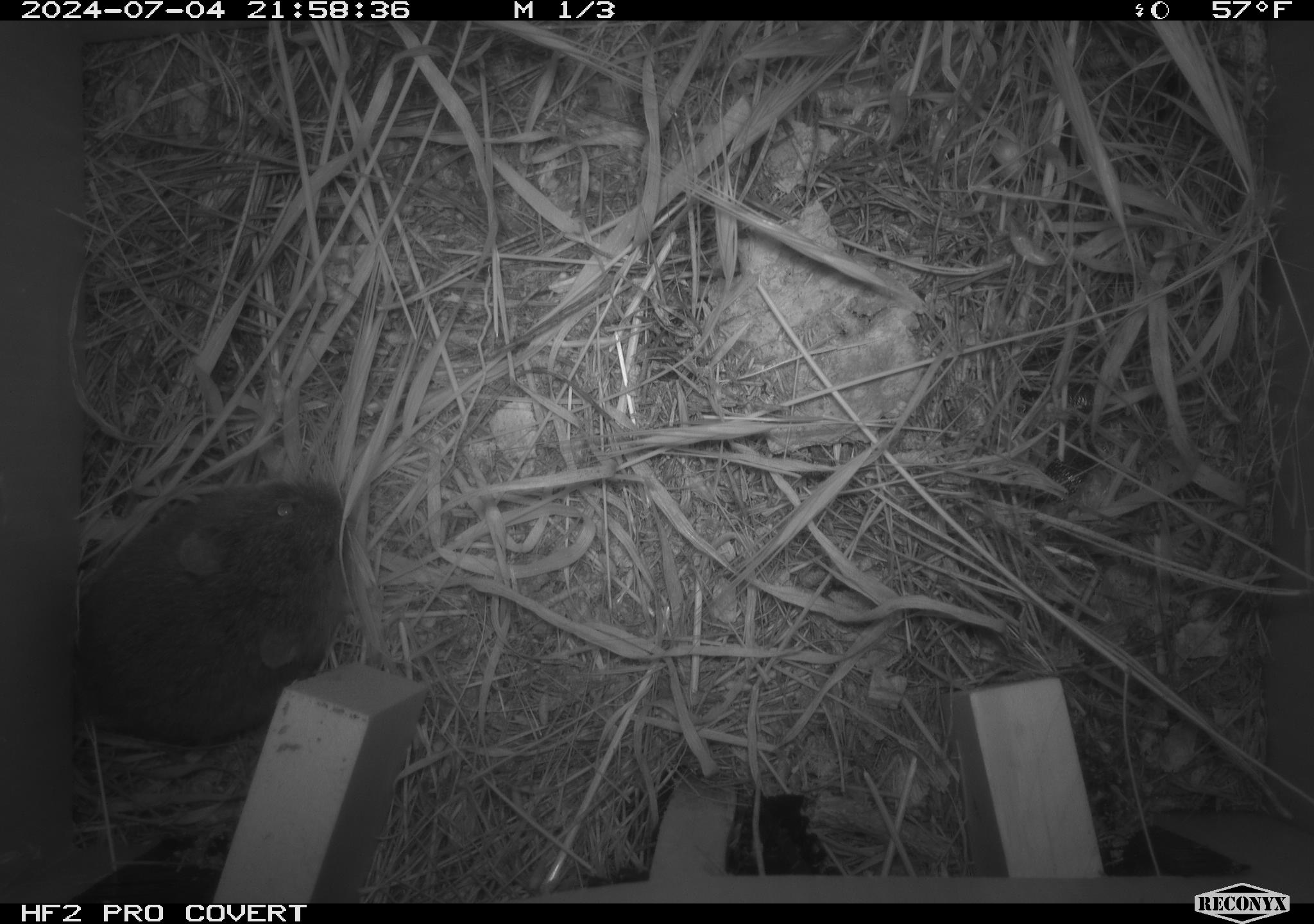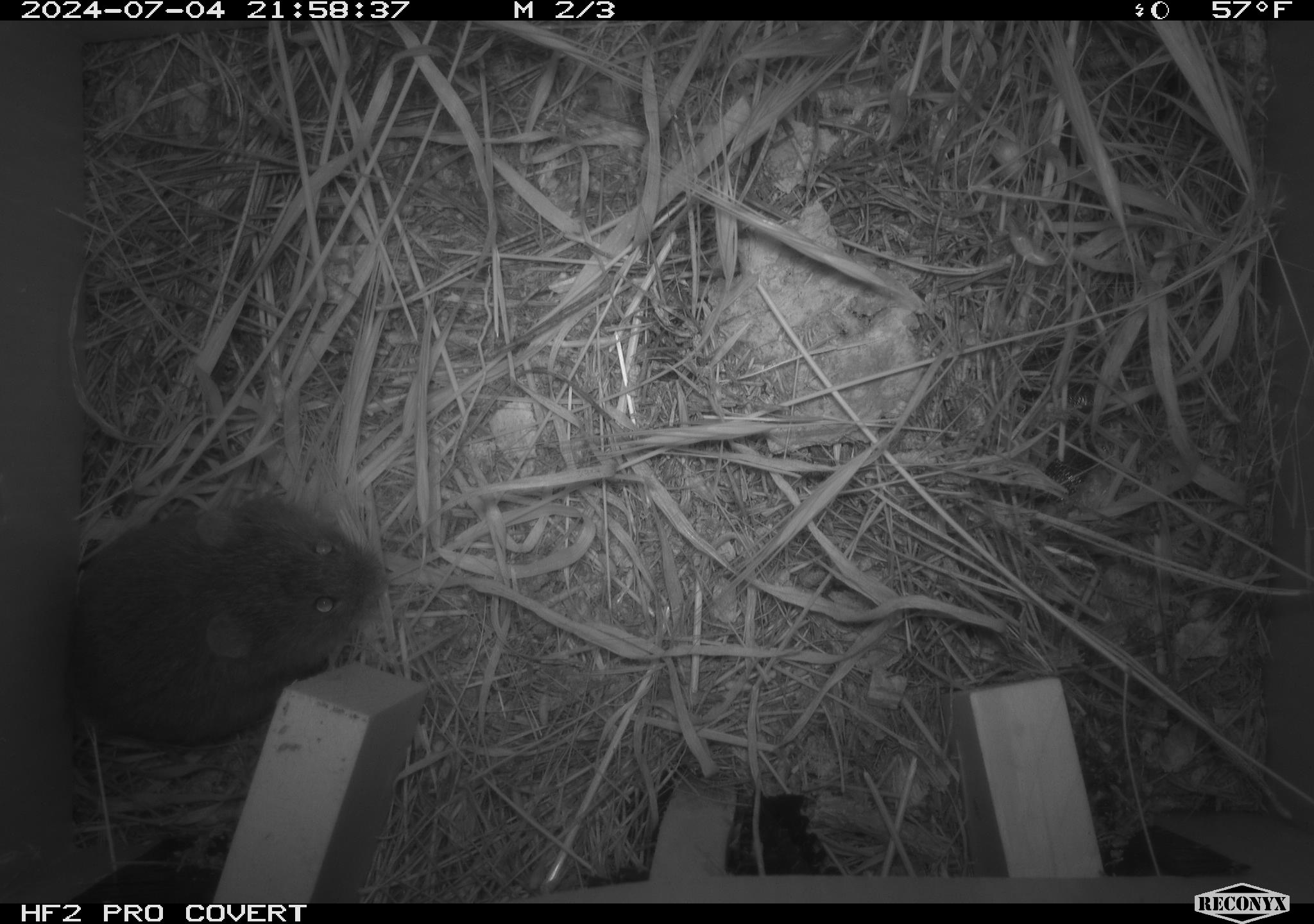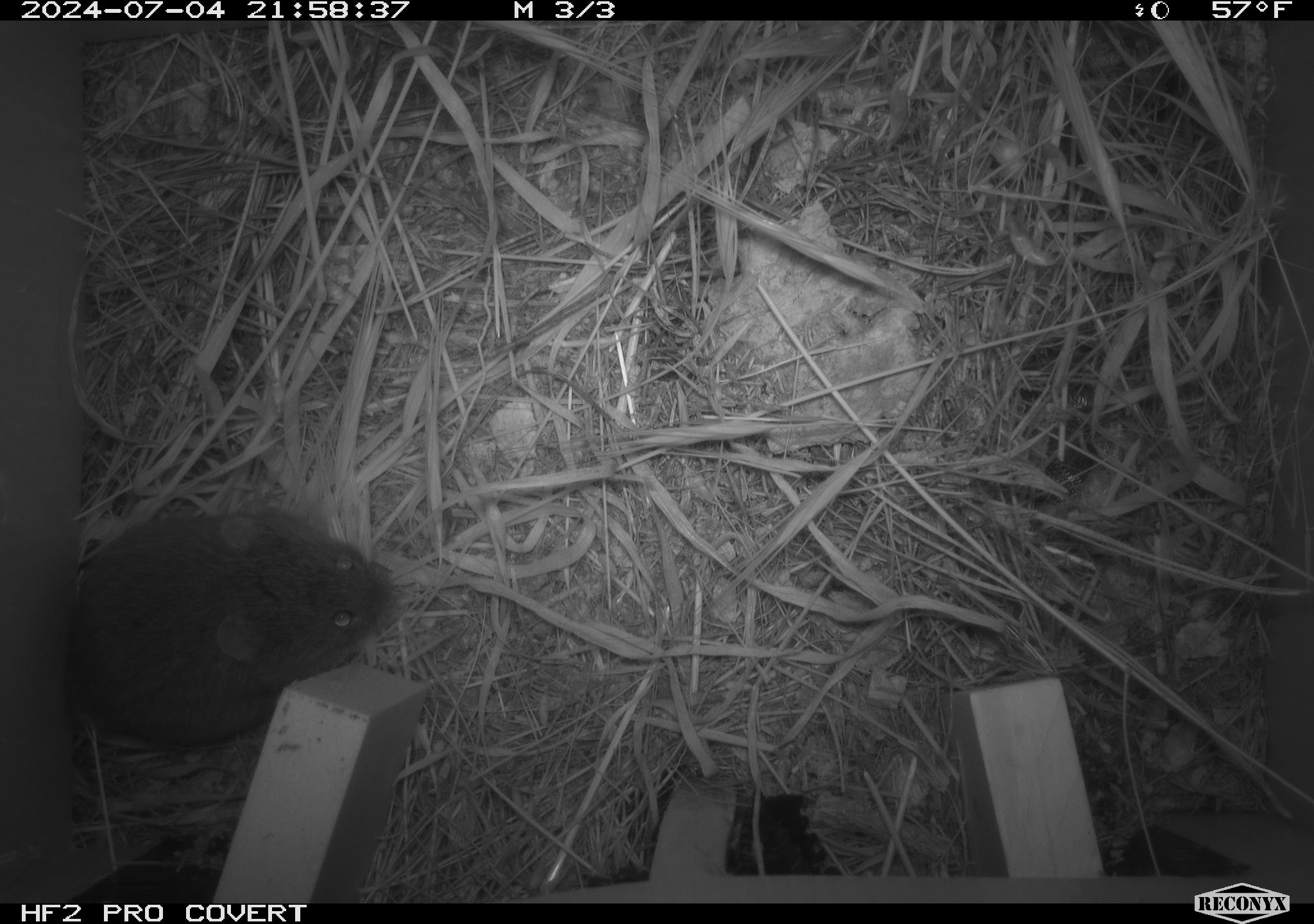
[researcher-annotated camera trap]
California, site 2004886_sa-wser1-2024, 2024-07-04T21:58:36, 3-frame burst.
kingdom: Animalia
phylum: Chordata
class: Mammalia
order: Rodentia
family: Cricetidae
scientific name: Arvicolinae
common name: voles, lemmings, and muskrats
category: arvicolinae subfamily